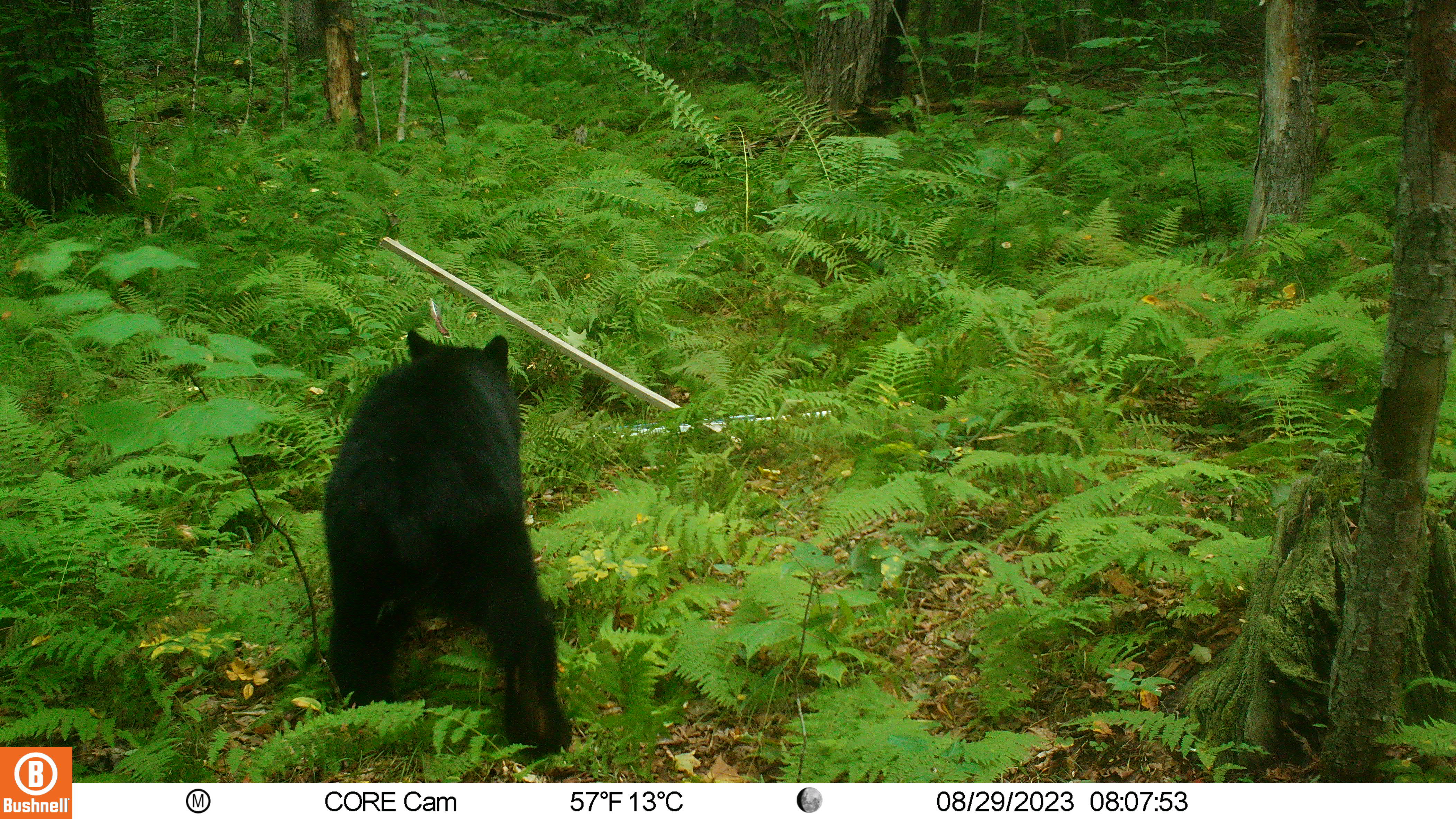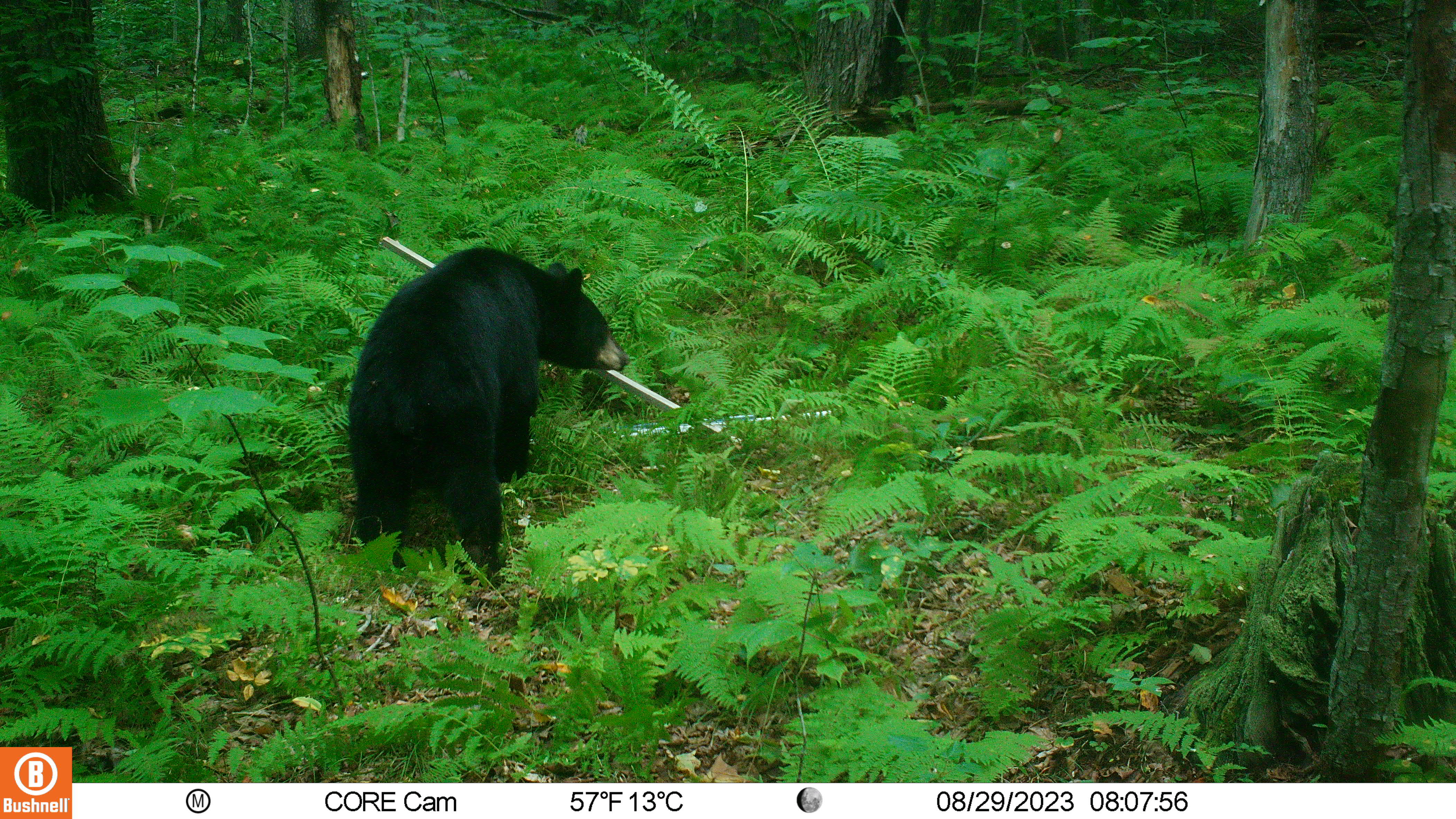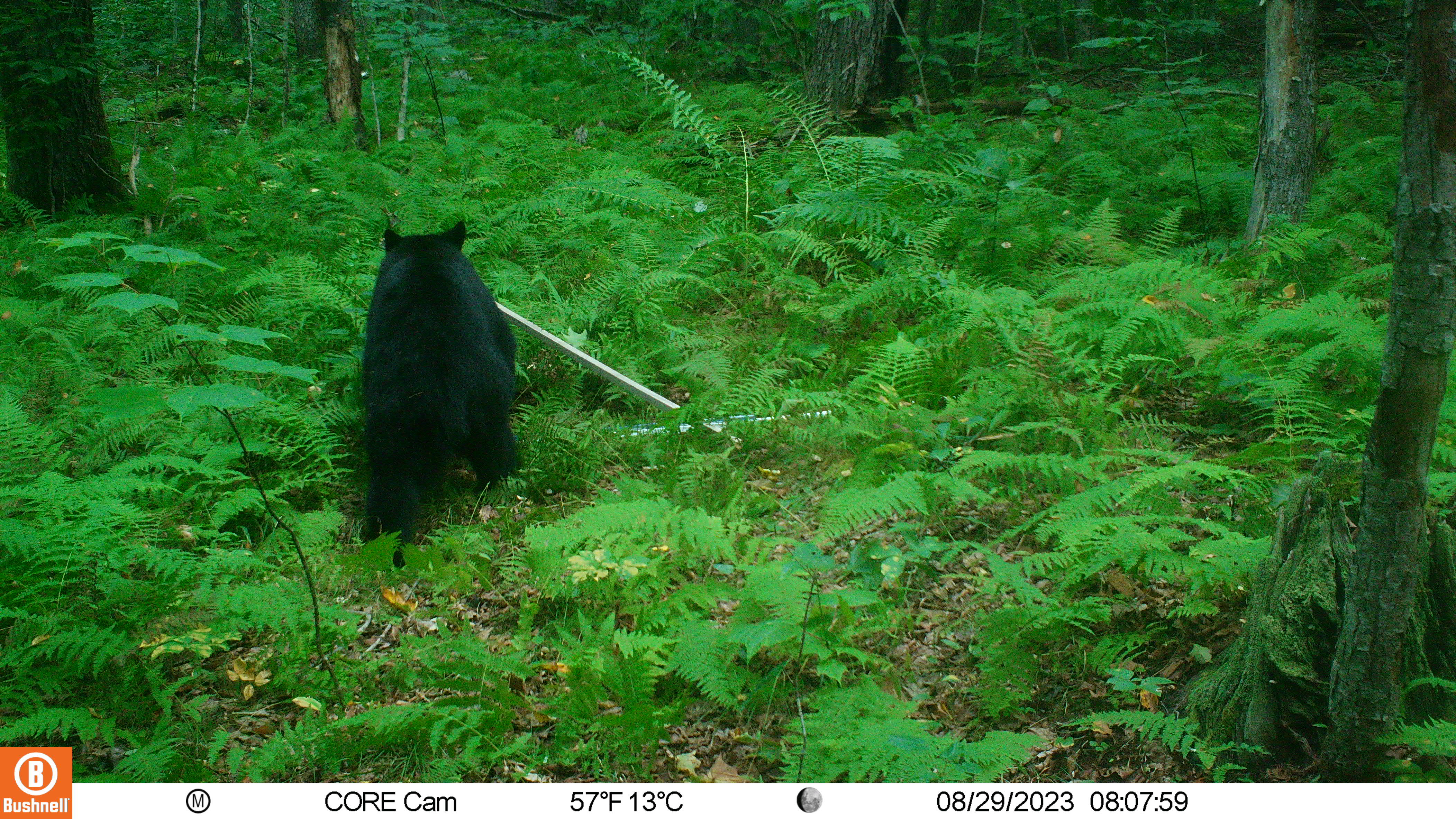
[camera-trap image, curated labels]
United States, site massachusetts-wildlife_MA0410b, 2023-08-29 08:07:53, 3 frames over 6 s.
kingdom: Animalia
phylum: Chordata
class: Mammalia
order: Carnivora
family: Ursidae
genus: Ursus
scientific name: Ursus americanus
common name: black bear